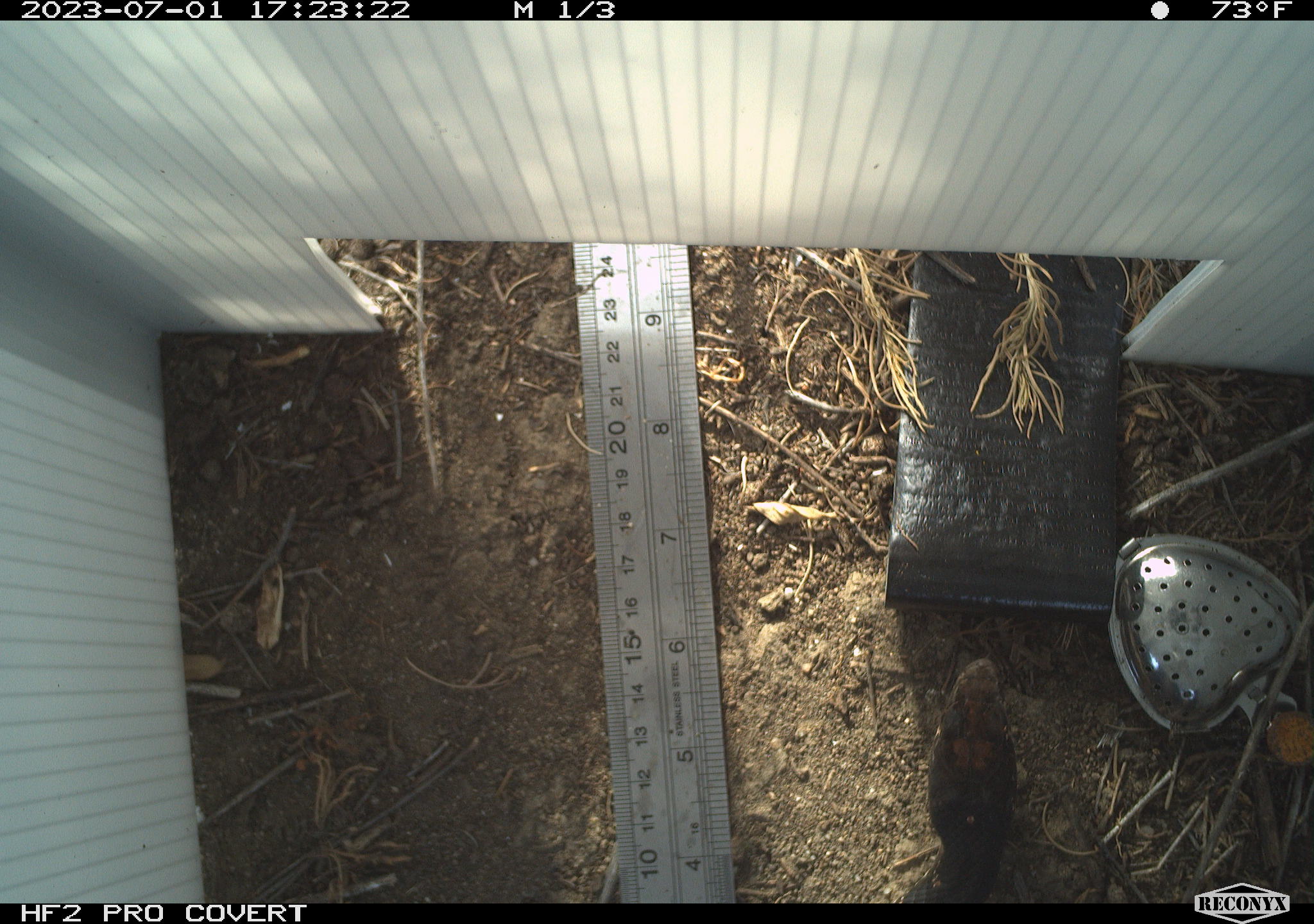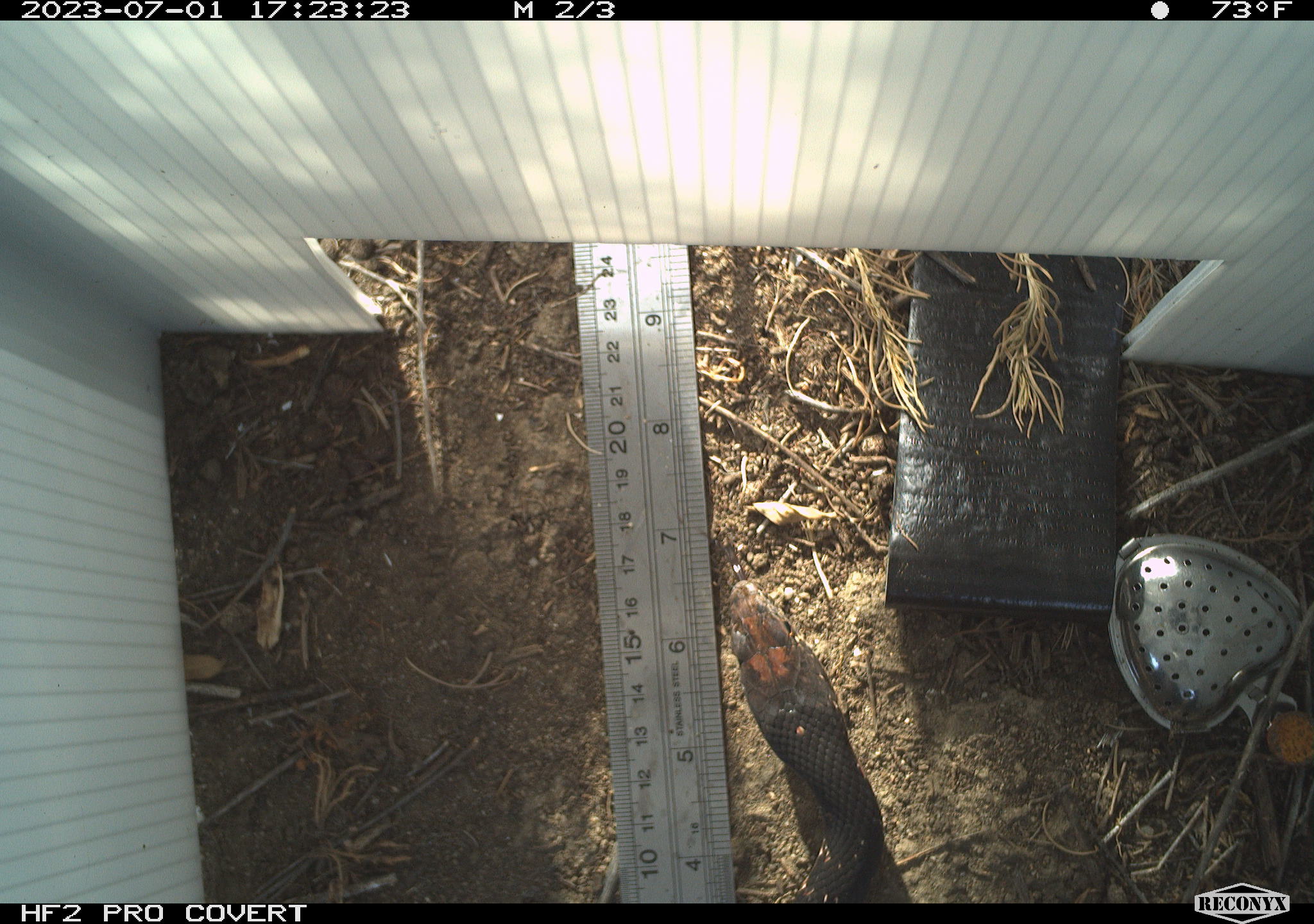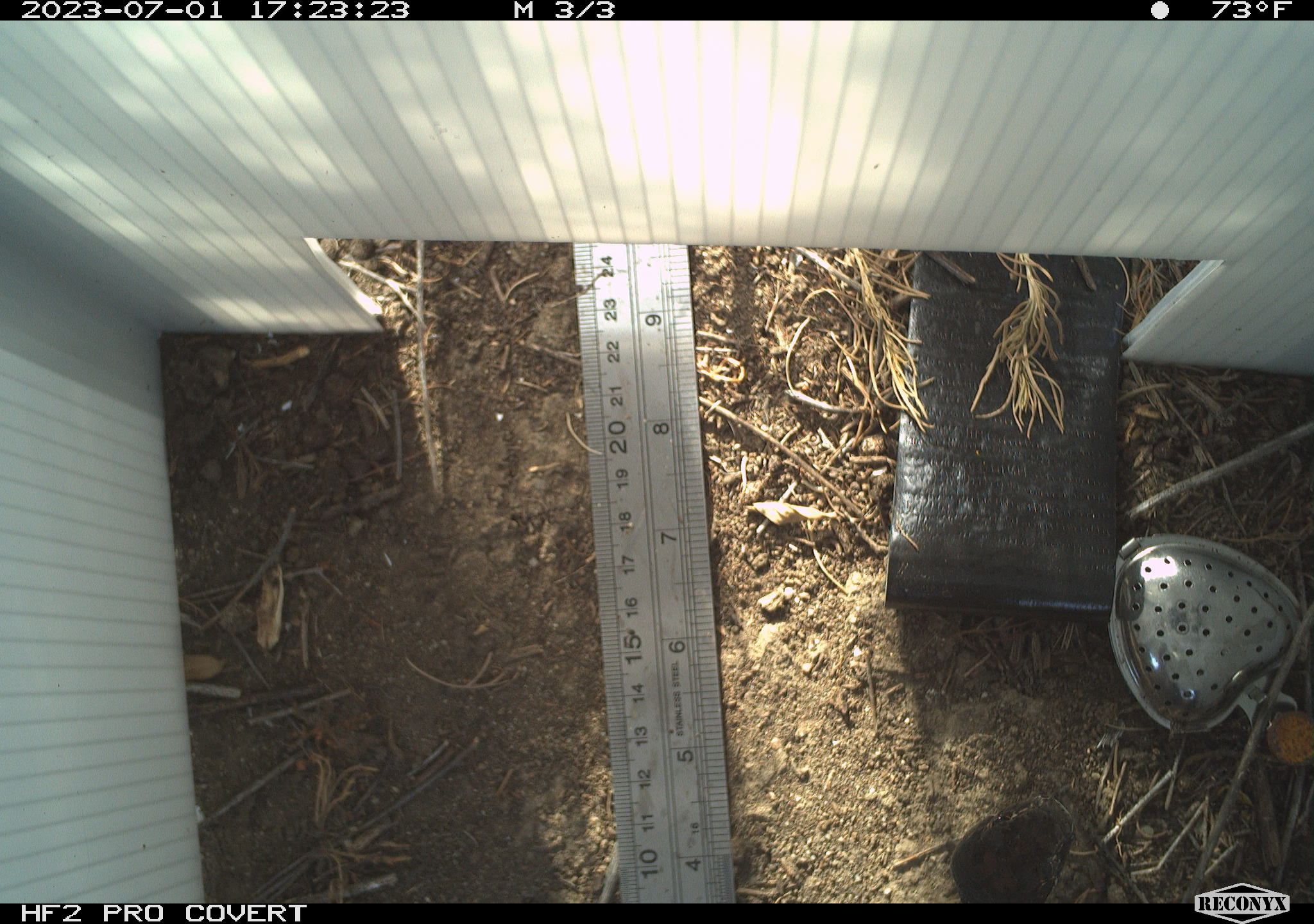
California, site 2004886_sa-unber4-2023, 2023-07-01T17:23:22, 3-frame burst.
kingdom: Animalia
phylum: Chordata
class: Reptilia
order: Squamata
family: Colubridae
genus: Masticophis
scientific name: Masticophis flagellum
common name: coachwhip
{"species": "coachwhip (Masticophis flagellum)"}